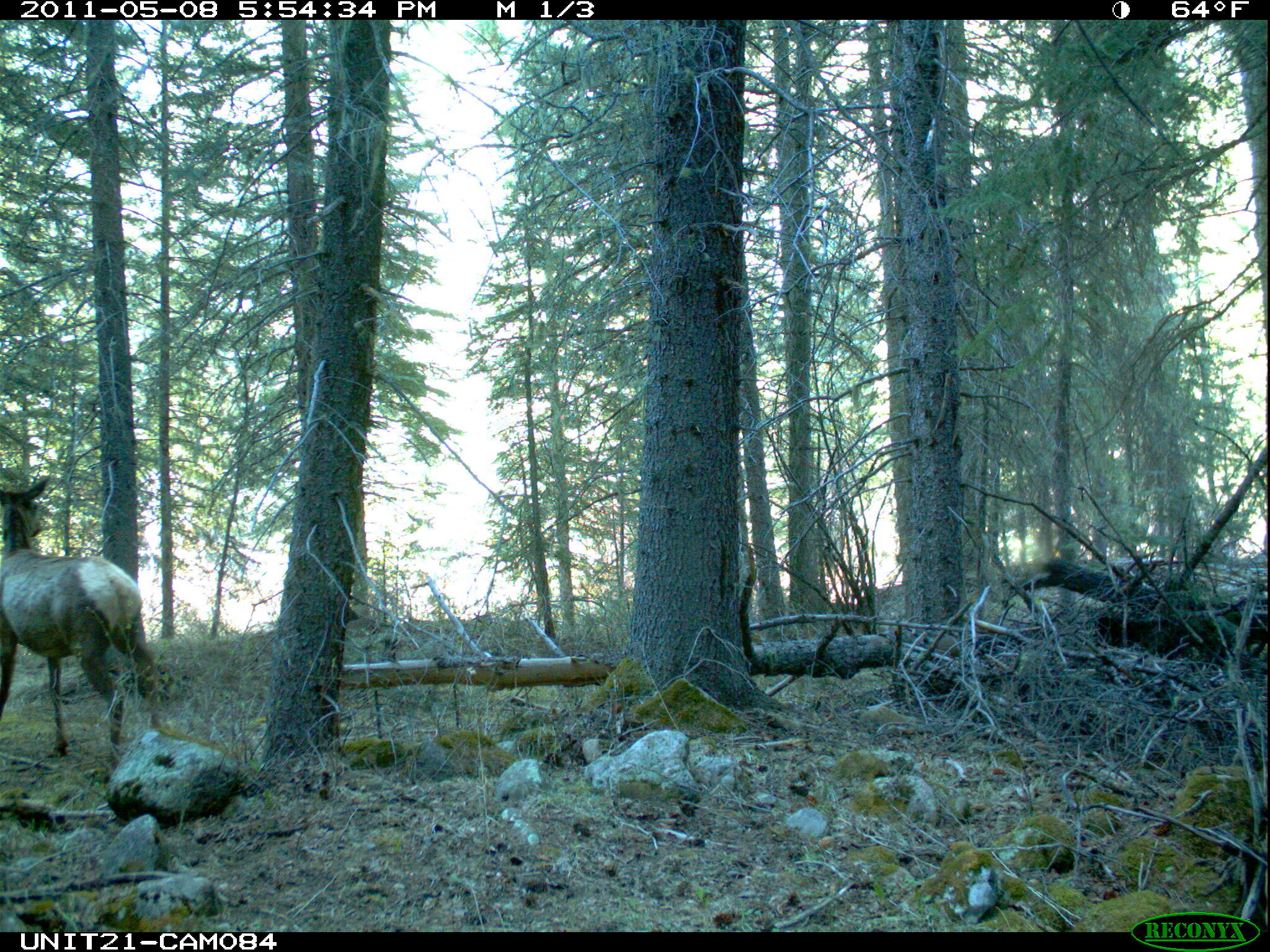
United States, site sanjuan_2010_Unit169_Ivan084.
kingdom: Animalia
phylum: Chordata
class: Mammalia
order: Artiodactyla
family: Cervidae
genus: Cervus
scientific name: Cervus elaphus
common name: red deer